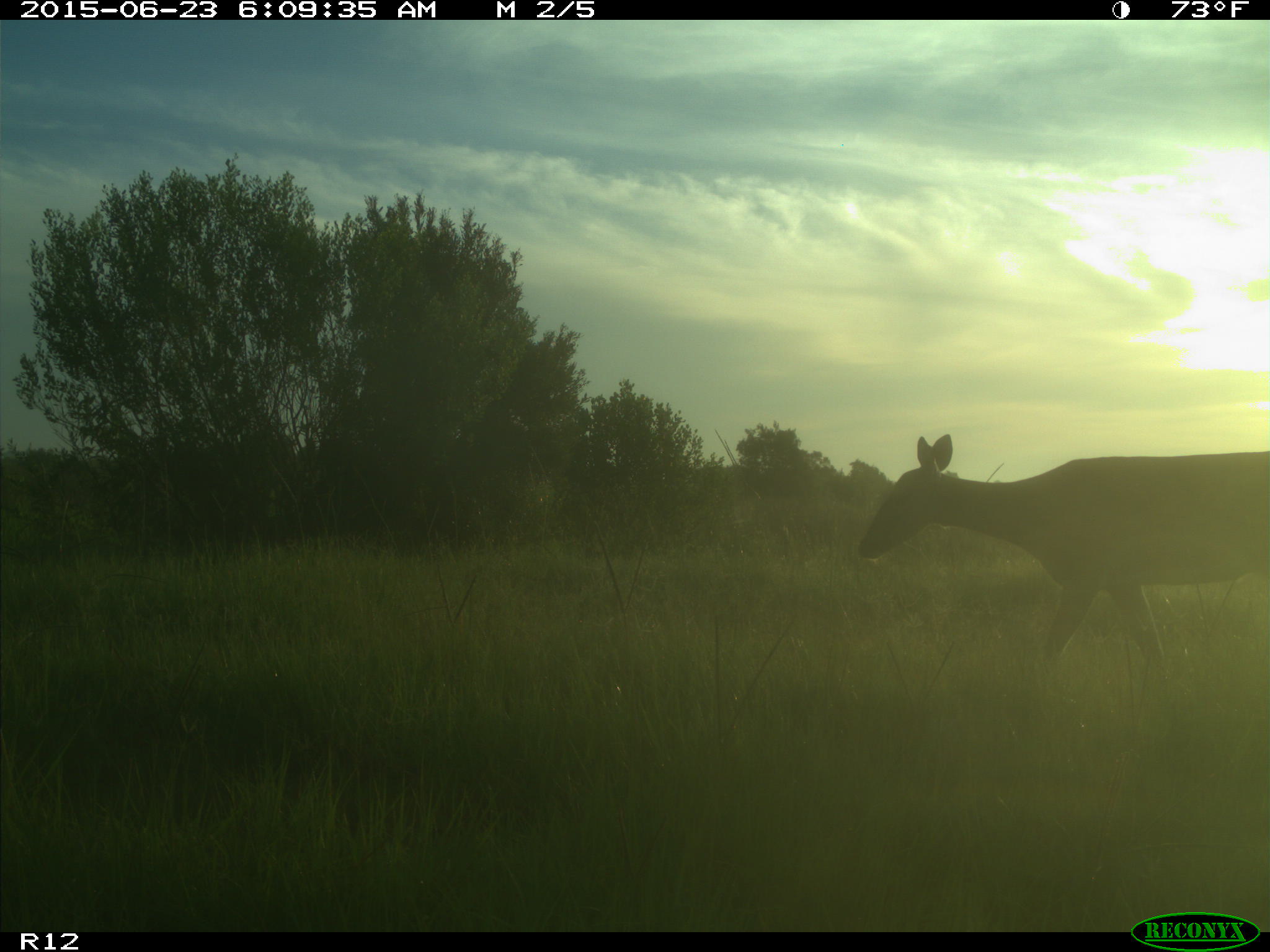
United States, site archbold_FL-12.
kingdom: Animalia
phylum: Chordata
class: Mammalia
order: Artiodactyla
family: Cervidae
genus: Odocoileus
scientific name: Odocoileus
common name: deer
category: unidentified deer